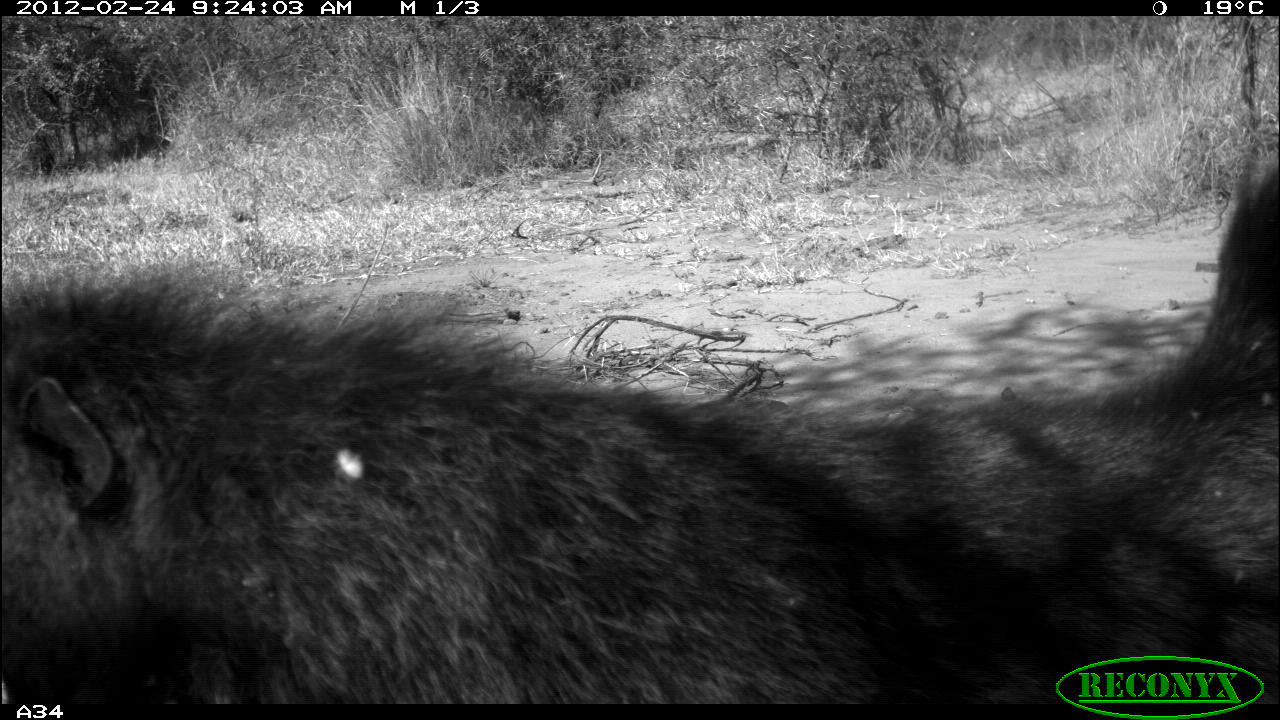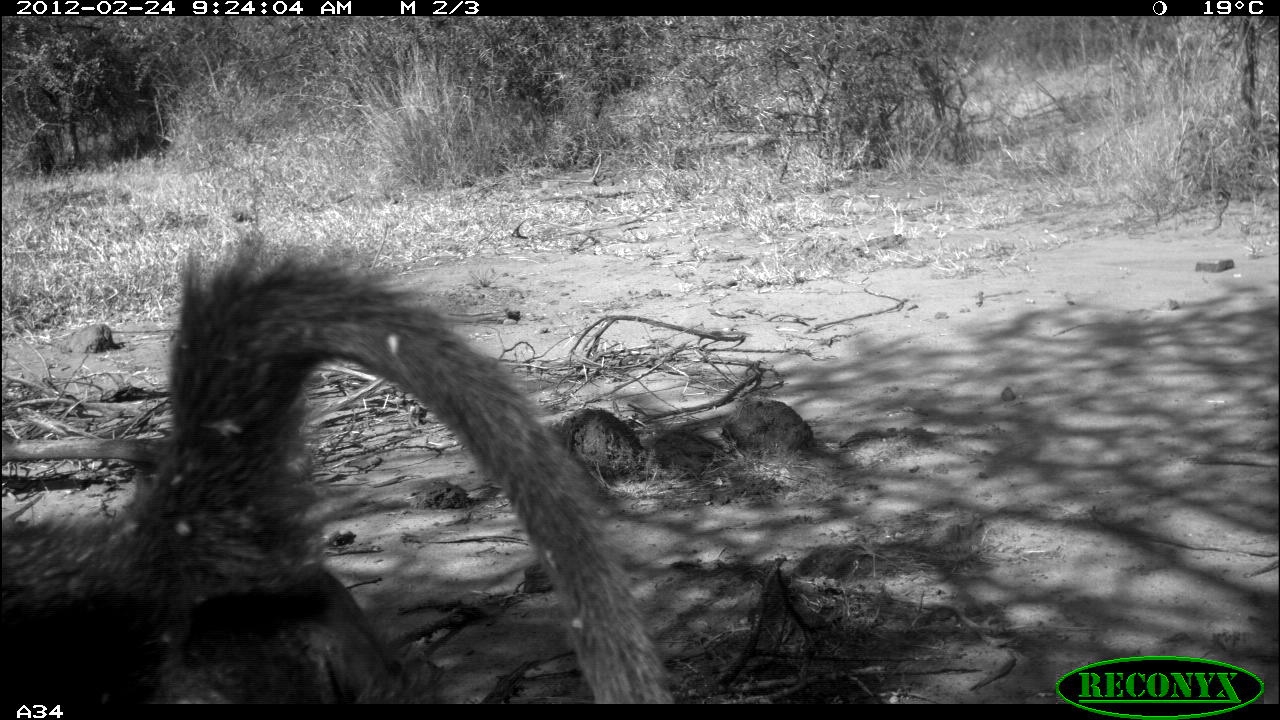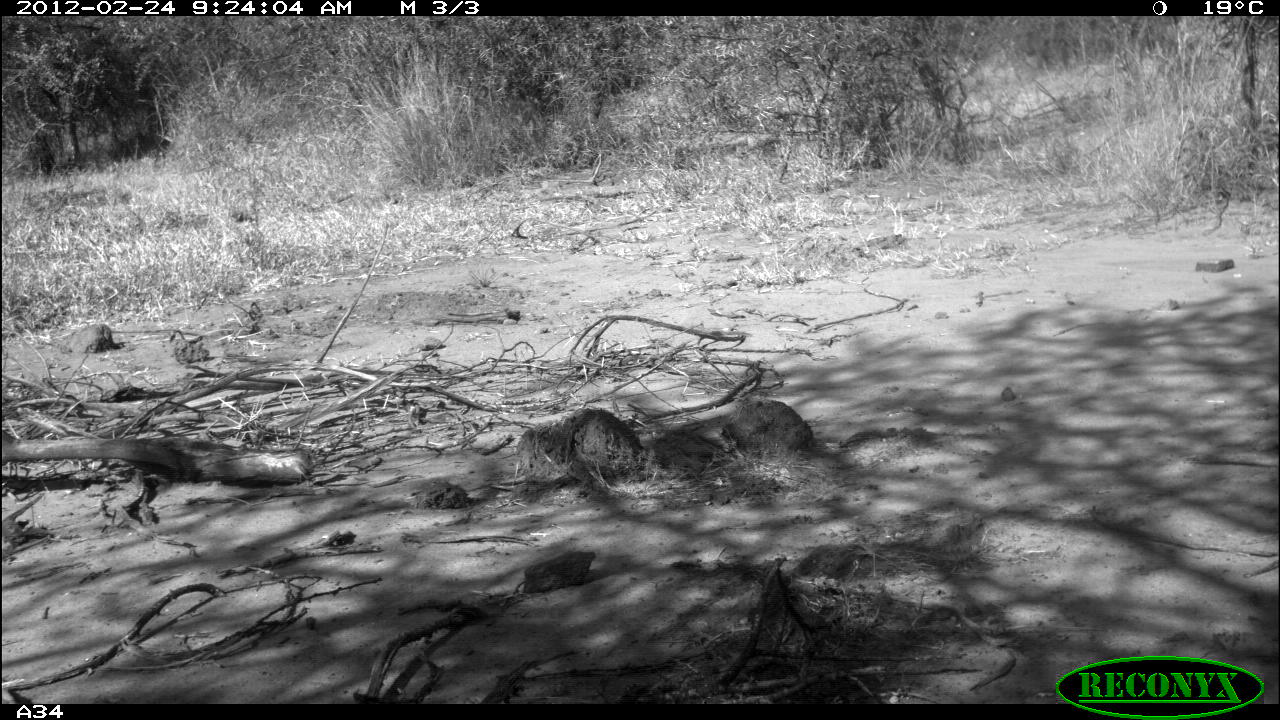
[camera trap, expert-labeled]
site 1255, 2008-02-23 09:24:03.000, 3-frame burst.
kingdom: Animalia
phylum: Chordata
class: Mammalia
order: Primates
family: Cercopithecidae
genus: Papio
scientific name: Papio anubis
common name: olive baboon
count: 1